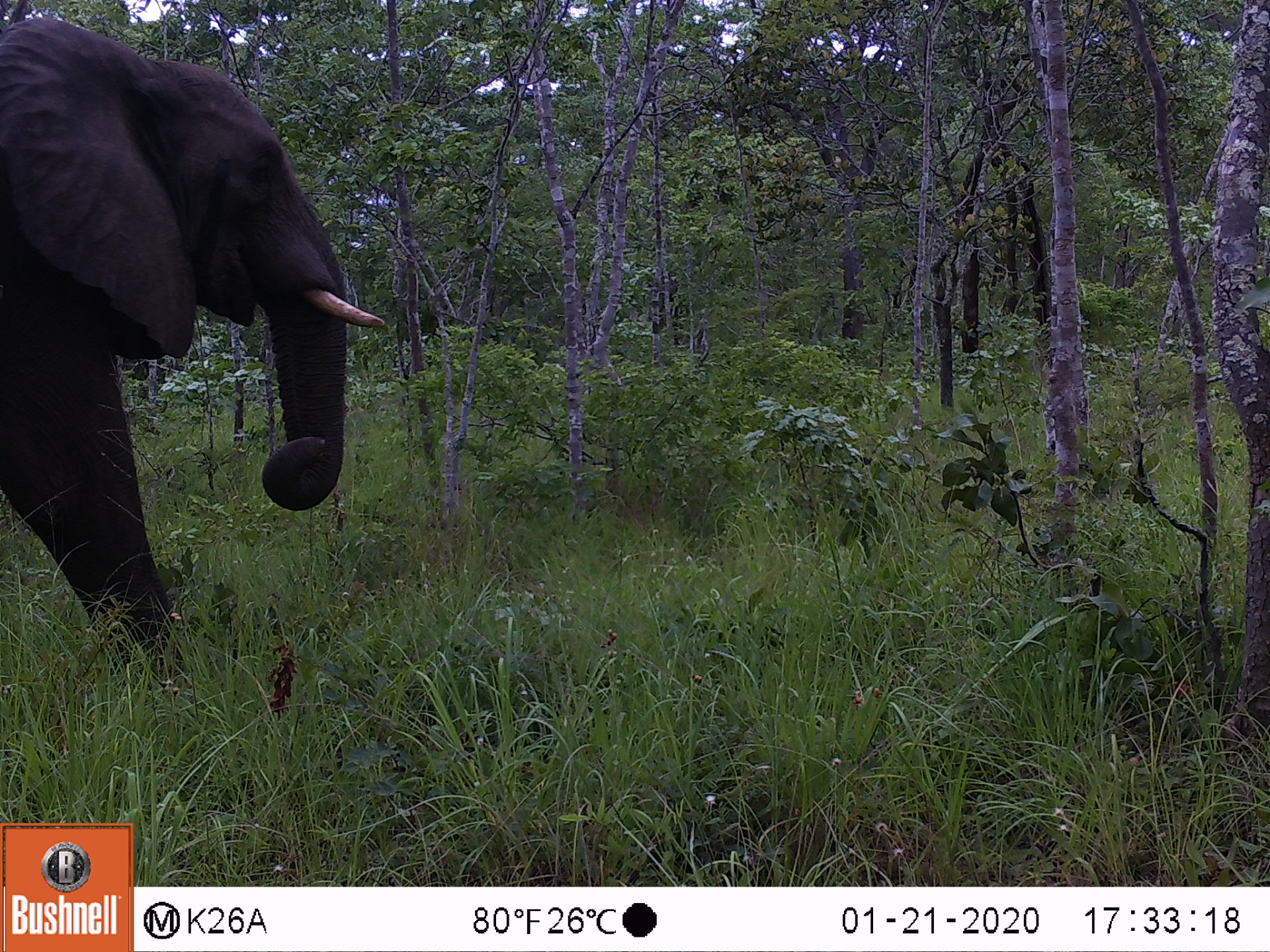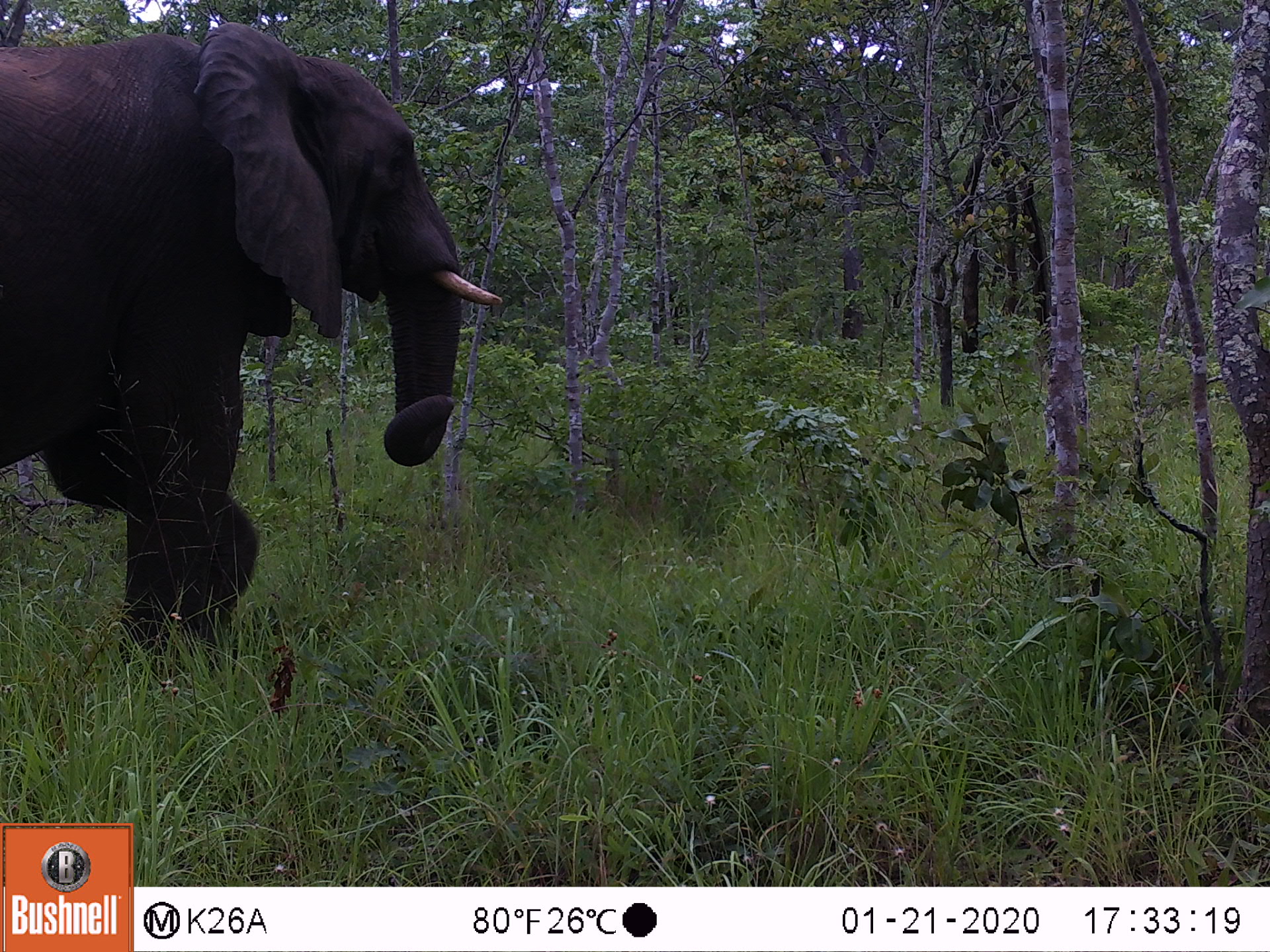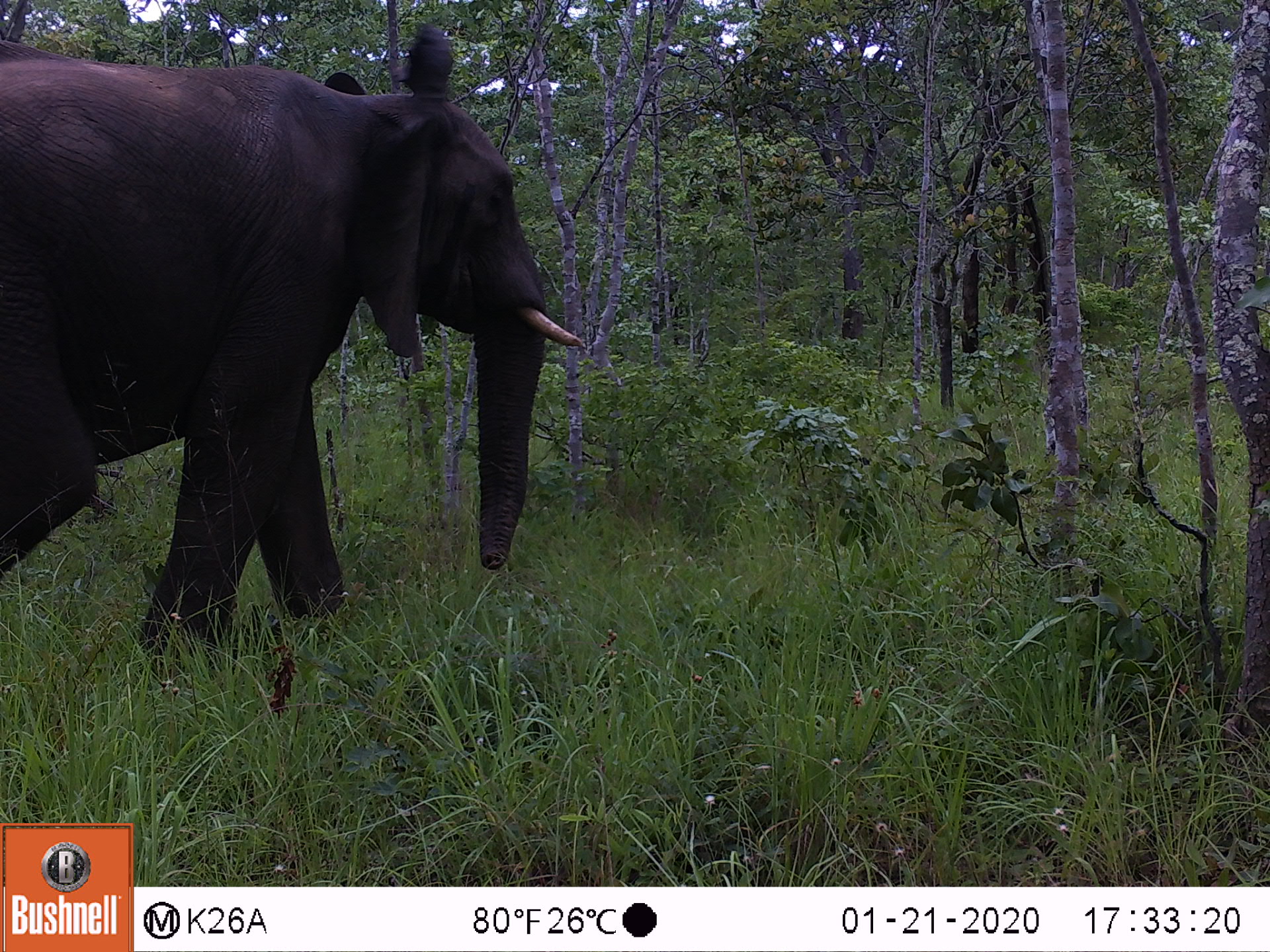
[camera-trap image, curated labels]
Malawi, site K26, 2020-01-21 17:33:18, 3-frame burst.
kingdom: Animalia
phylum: Chordata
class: Mammalia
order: Proboscidea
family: Elephantidae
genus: Loxodonta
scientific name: Loxodonta africana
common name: african savanna elephant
African savanna elephant (Loxodonta africana), count 1.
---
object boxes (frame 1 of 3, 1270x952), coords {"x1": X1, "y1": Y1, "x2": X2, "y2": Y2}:
african savanna elephant: {"x1": 0, "y1": 14, "x2": 385, "y2": 684}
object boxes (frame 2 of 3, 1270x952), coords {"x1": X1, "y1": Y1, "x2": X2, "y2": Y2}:
african savanna elephant: {"x1": 0, "y1": 22, "x2": 506, "y2": 698}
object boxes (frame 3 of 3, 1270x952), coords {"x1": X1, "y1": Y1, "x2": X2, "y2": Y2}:
african savanna elephant: {"x1": 0, "y1": 25, "x2": 585, "y2": 679}